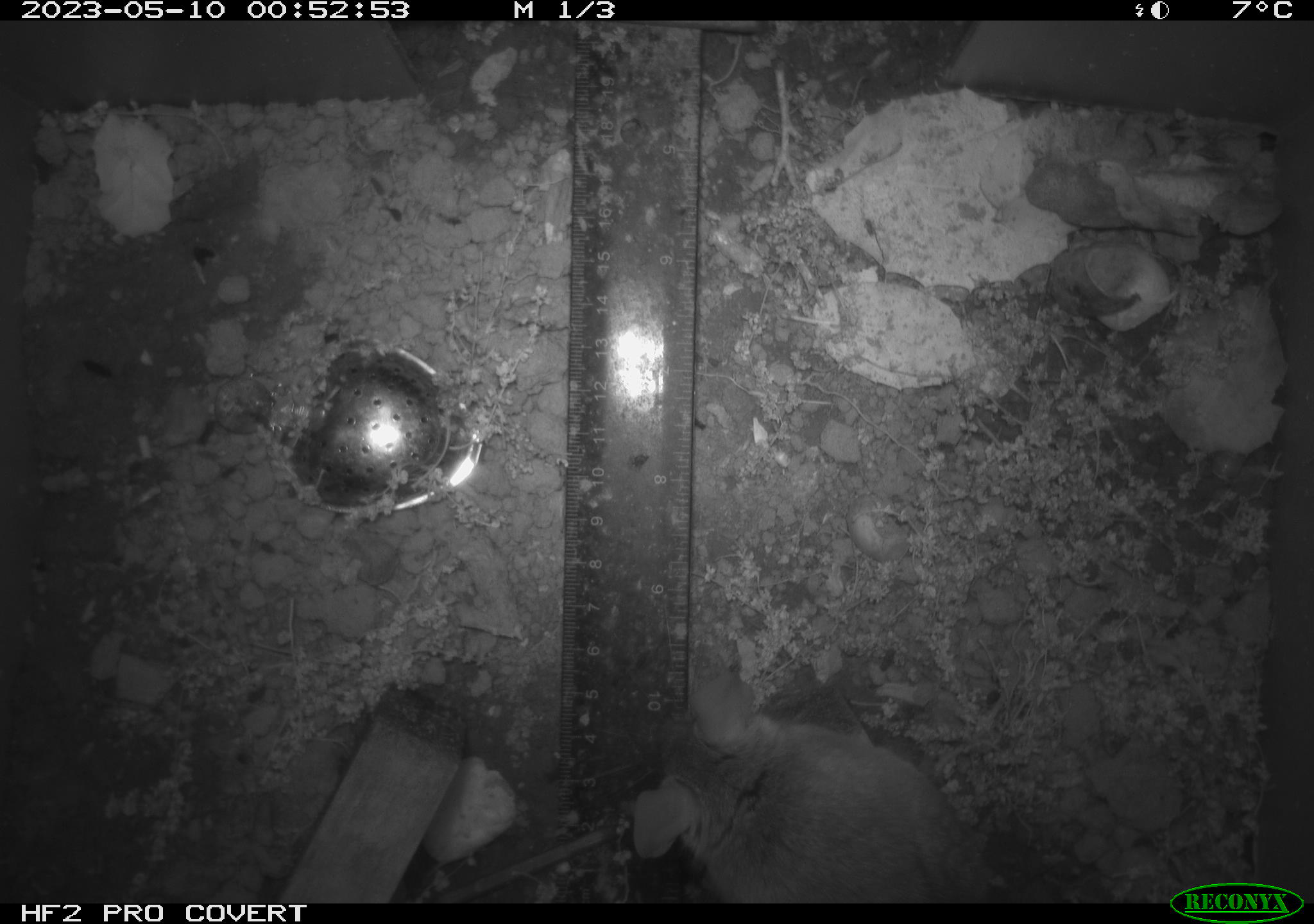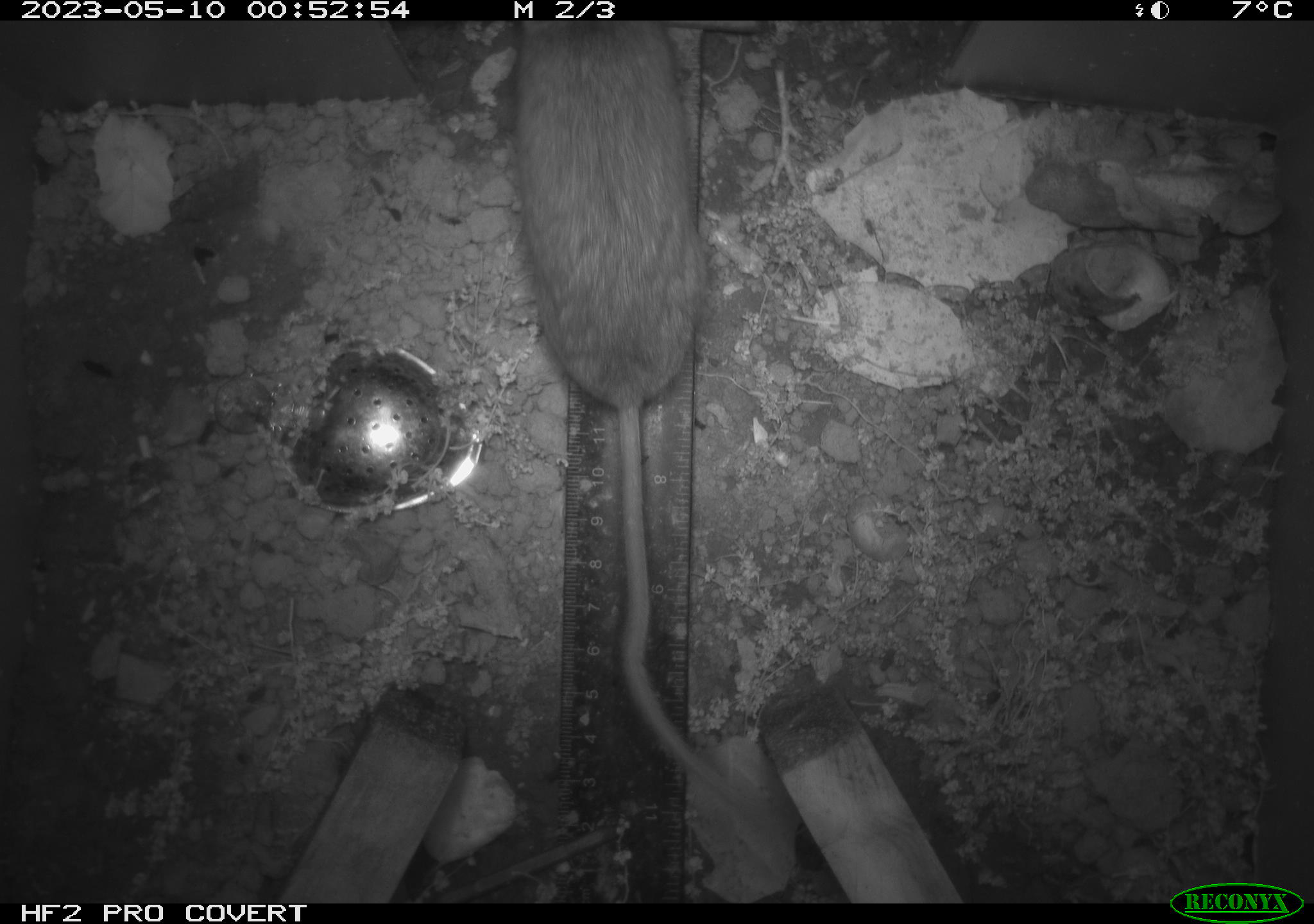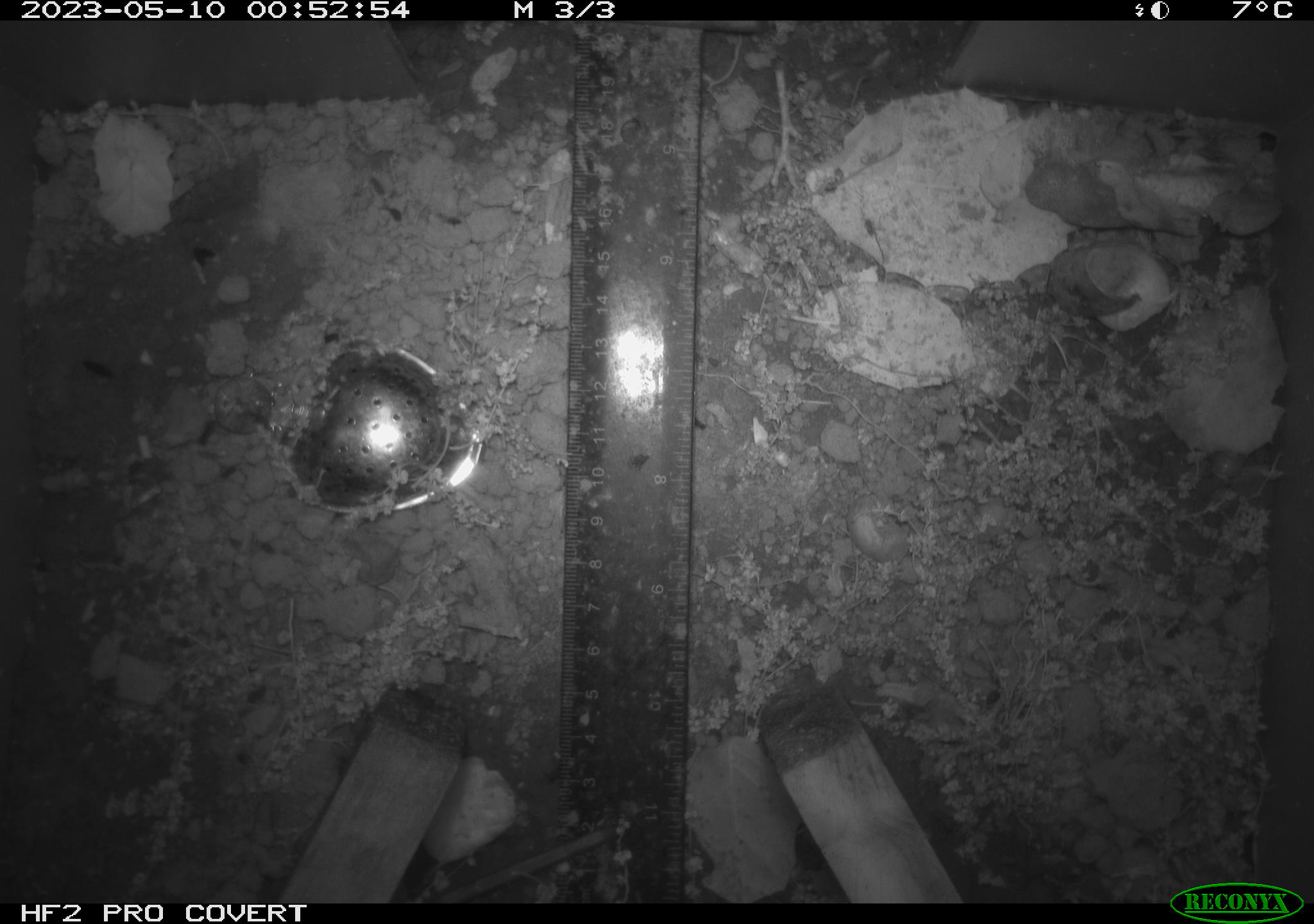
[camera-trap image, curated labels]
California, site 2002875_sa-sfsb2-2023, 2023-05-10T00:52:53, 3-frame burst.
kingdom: Animalia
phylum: Chordata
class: Mammalia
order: Rodentia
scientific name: Rodentia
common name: mouse species